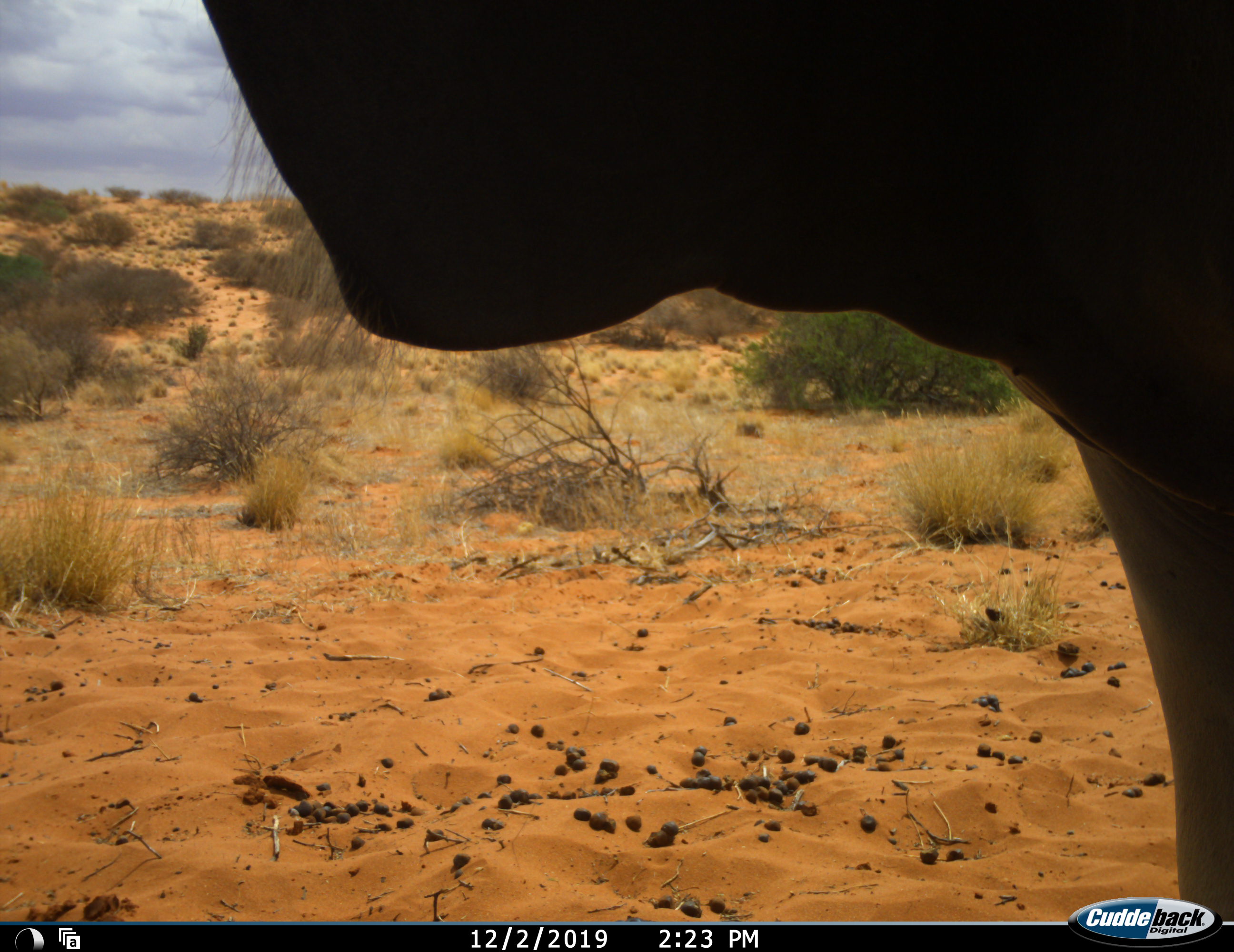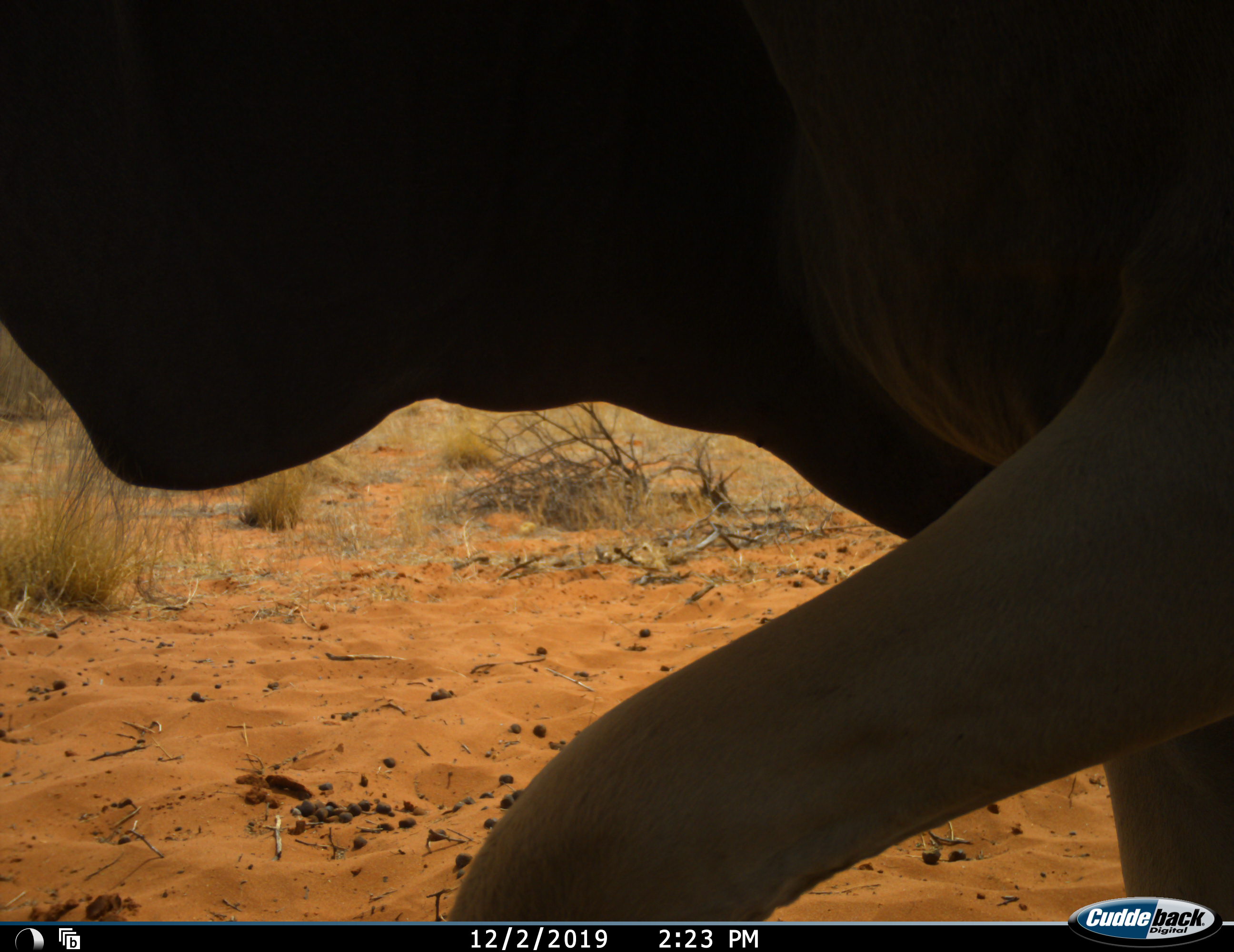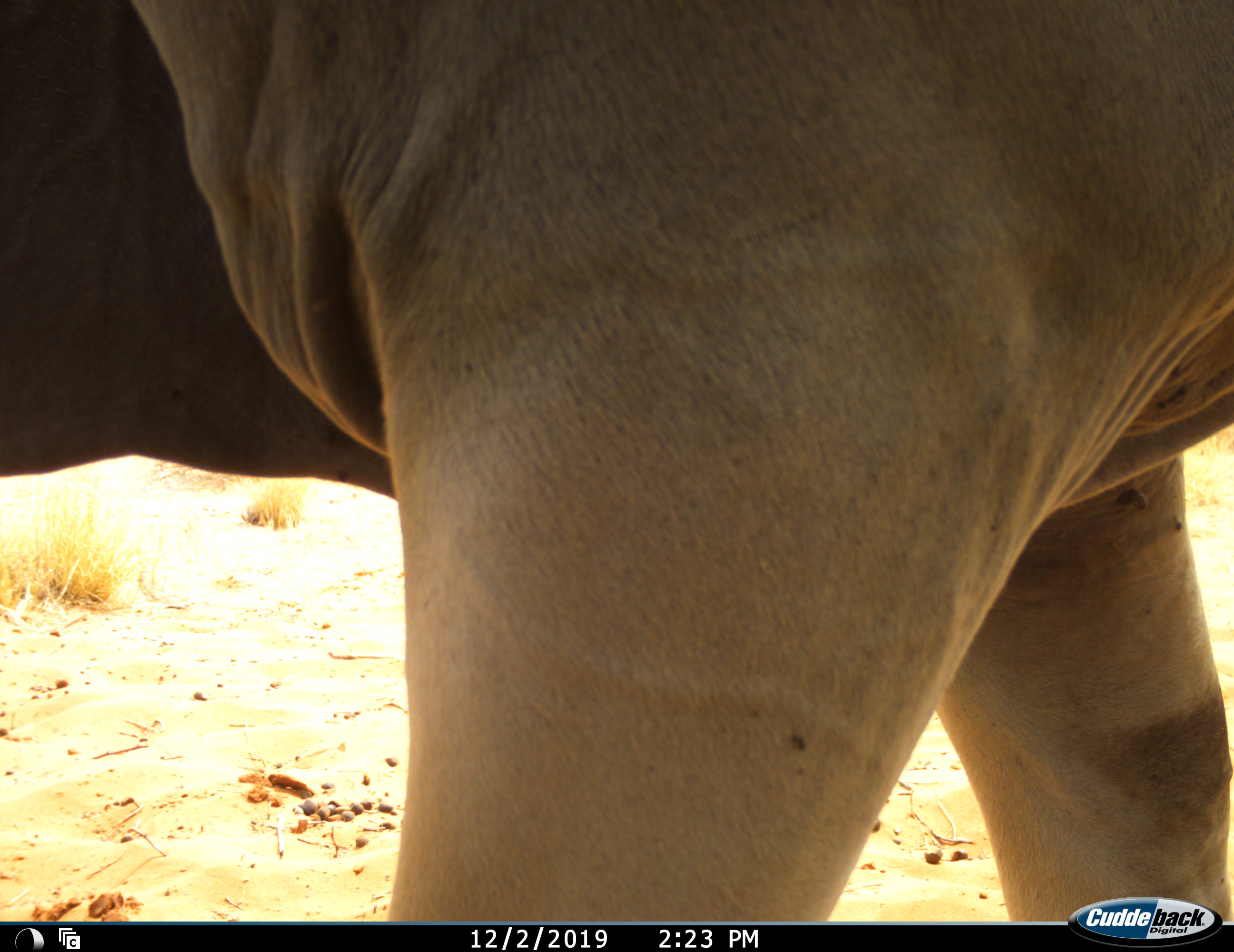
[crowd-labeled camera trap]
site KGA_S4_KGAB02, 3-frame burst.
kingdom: Animalia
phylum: Chordata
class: Mammalia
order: Artiodactyla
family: Bovidae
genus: Tragelaphus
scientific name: Tragelaphus oryx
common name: eland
Eland (Tragelaphus oryx), count 1. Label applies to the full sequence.